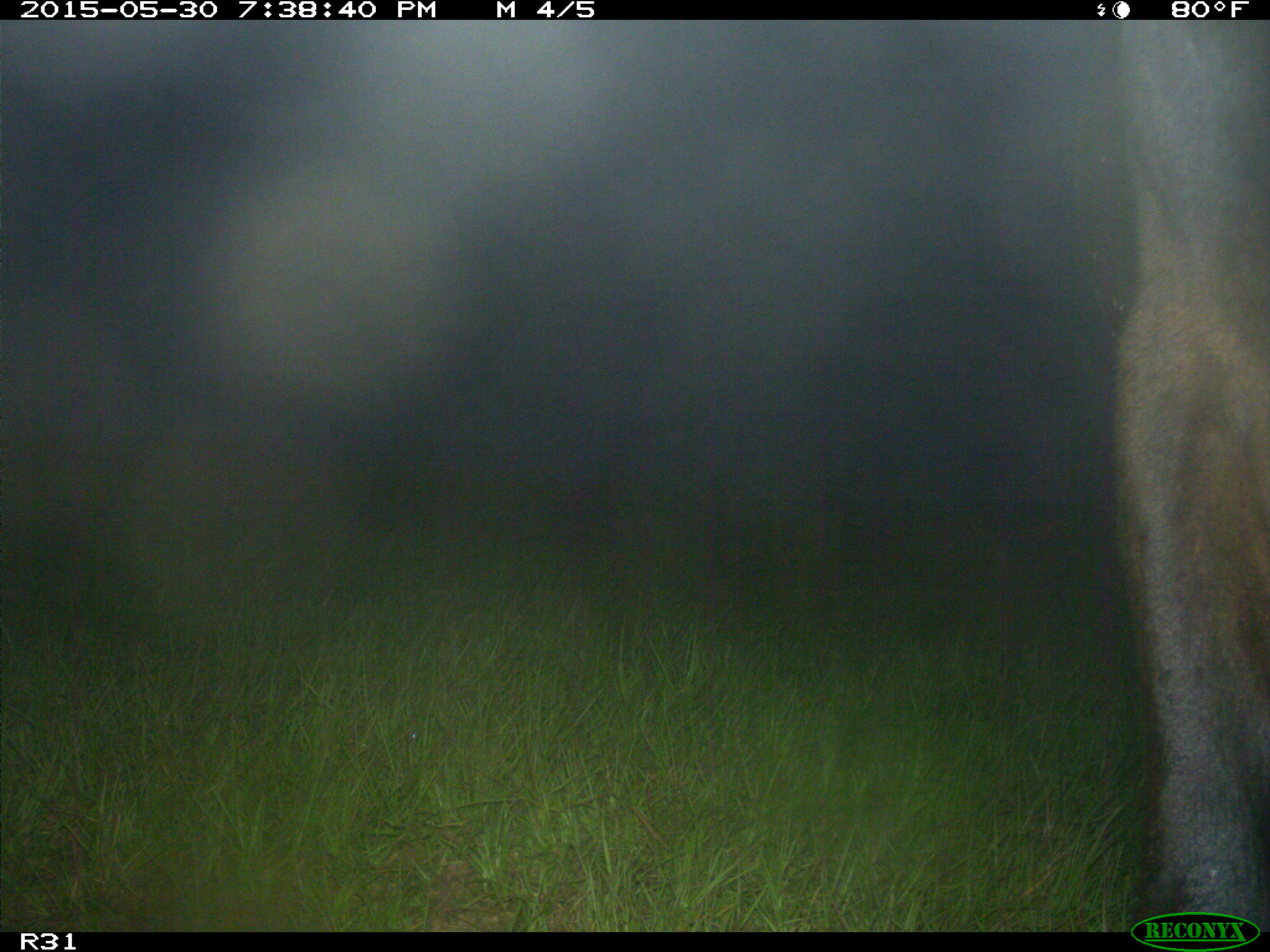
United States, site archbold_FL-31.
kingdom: Animalia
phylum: Chordata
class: Mammalia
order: Artiodactyla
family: Bovidae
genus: Bos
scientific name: Bos taurus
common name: domestic cow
Bos taurus (domestic cow).